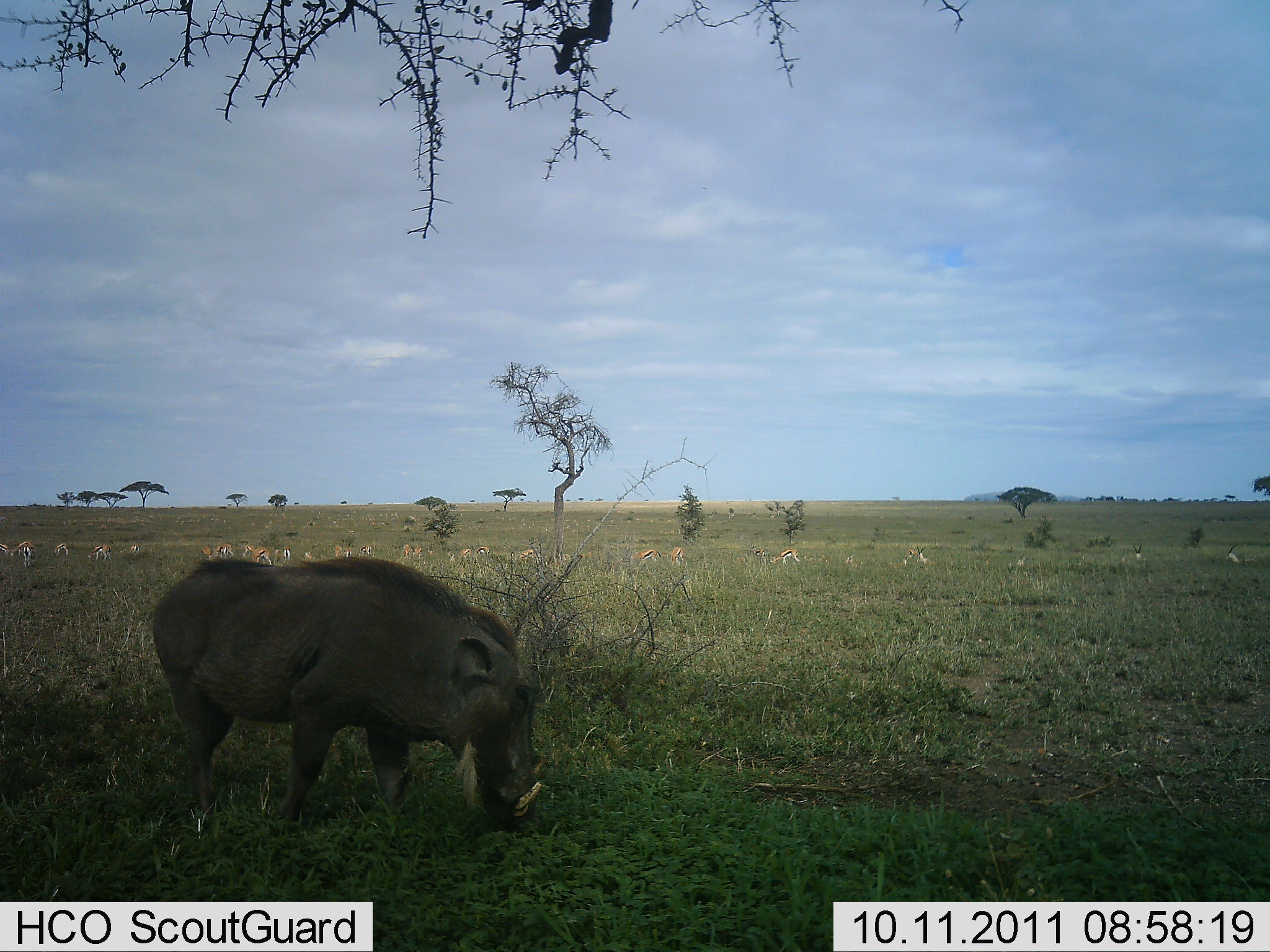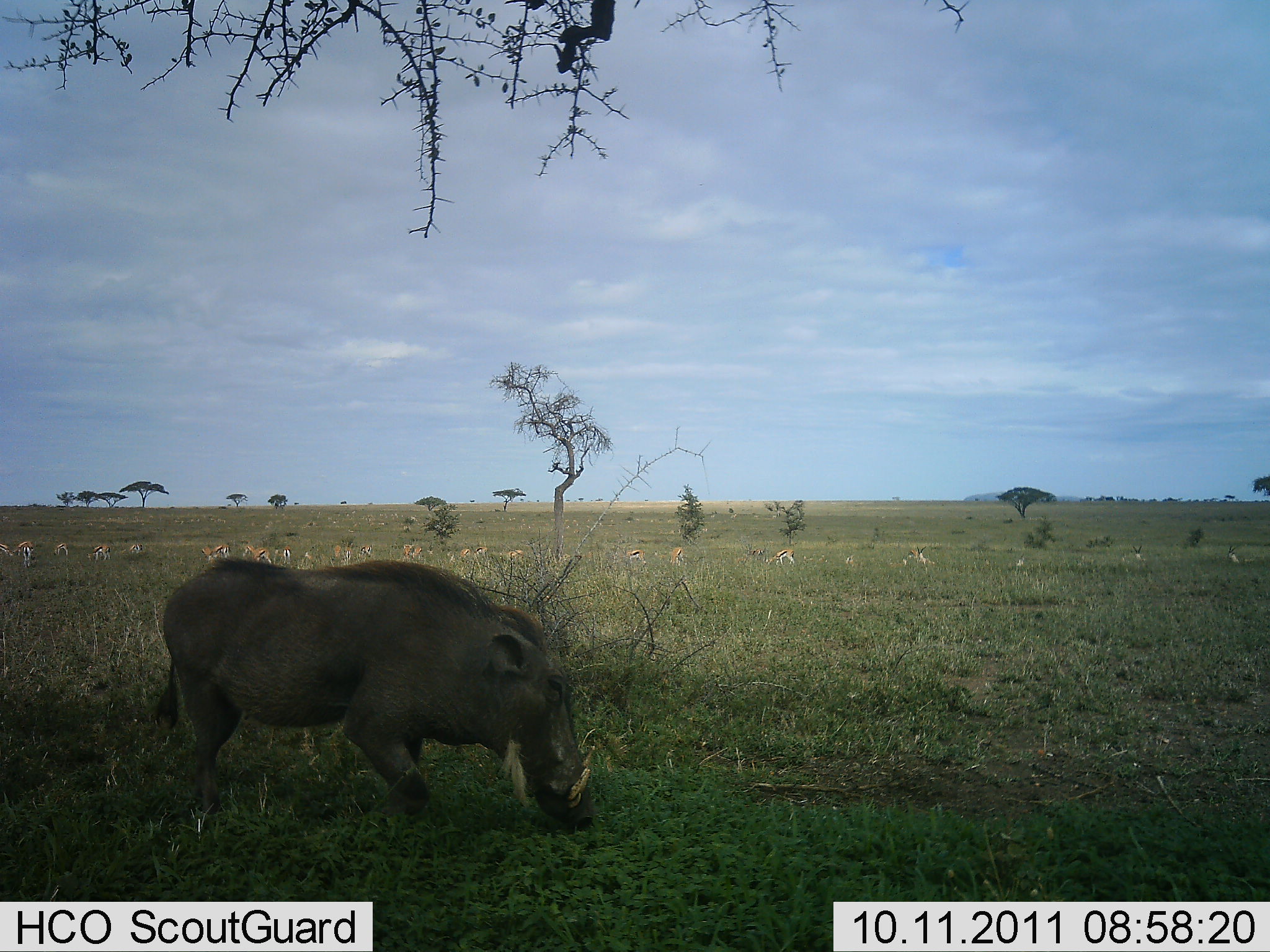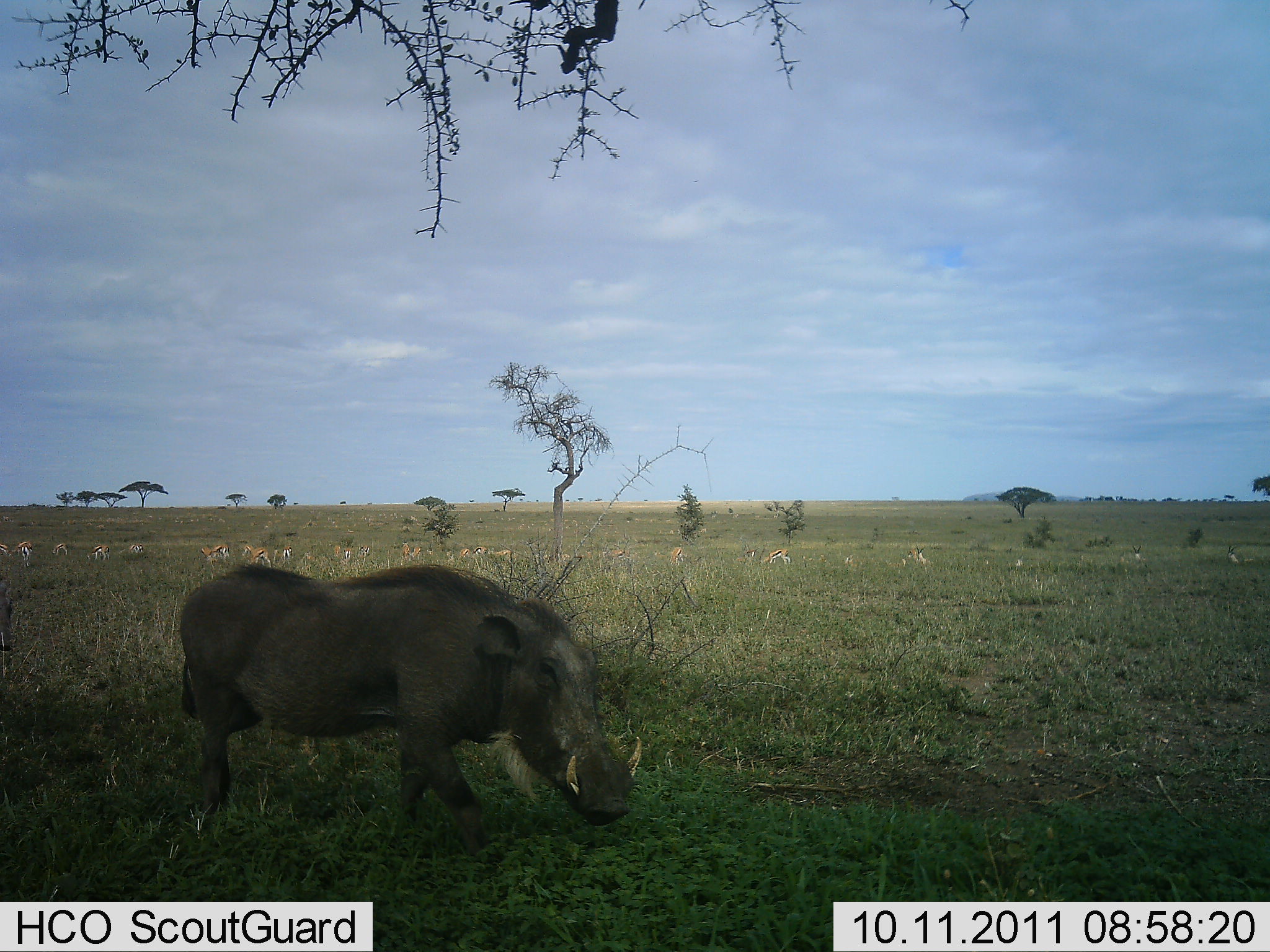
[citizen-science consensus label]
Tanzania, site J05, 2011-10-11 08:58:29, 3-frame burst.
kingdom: Animalia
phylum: Chordata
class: Mammalia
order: Artiodactyla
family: Suidae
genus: Phacochoerus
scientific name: Phacochoerus africanus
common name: warthog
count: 1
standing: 8%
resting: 8%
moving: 62%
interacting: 0%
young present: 0%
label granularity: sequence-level